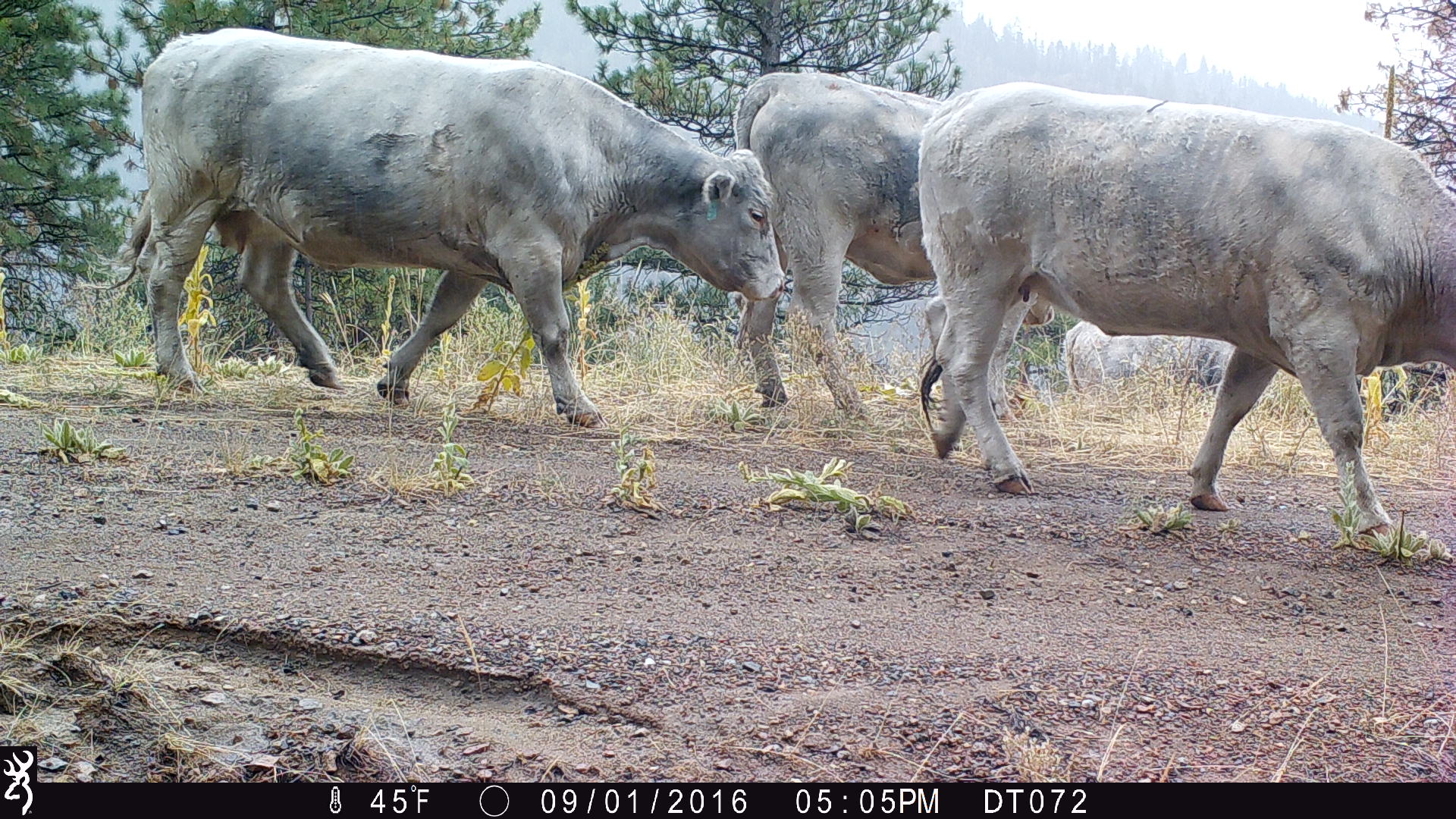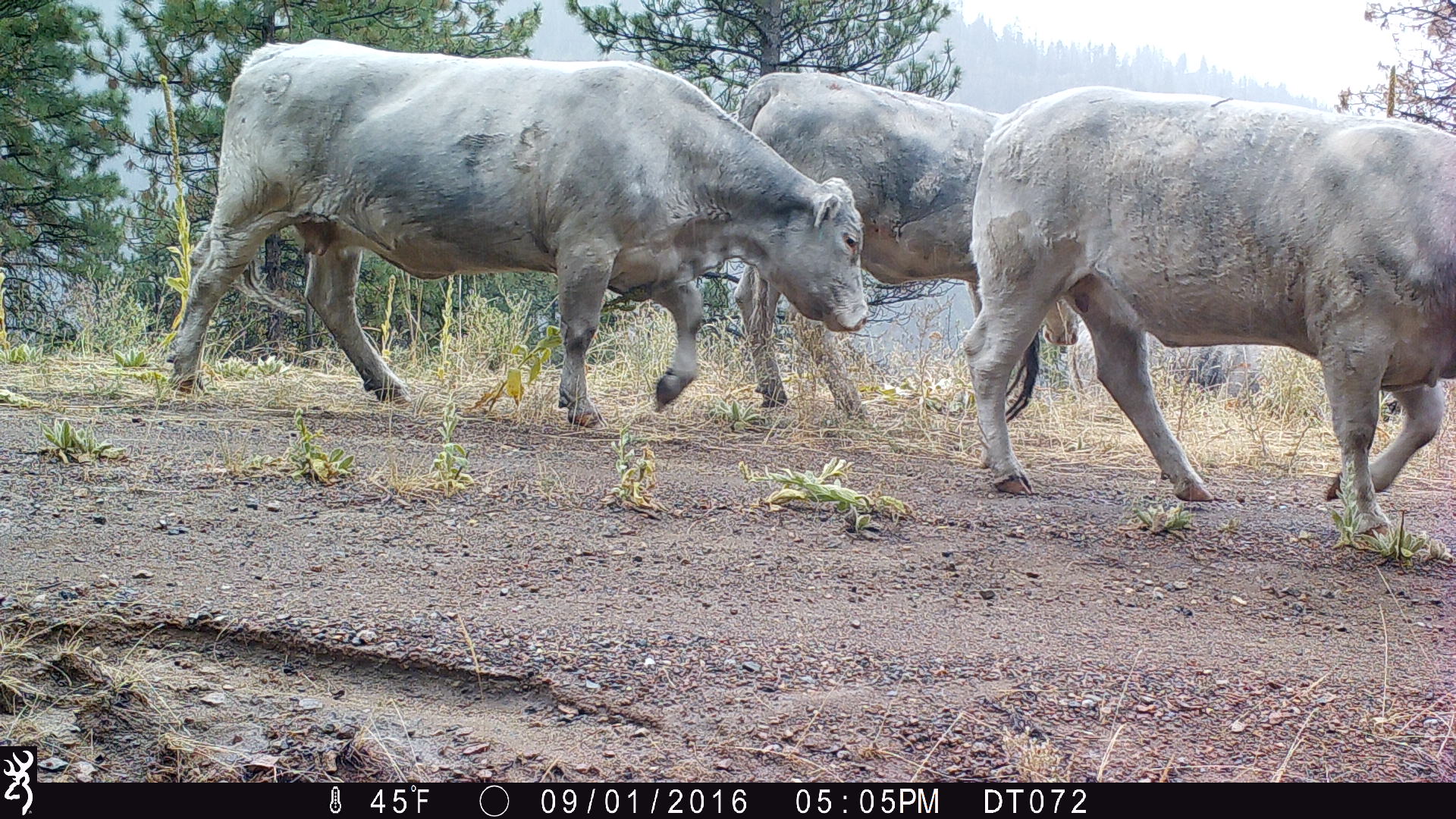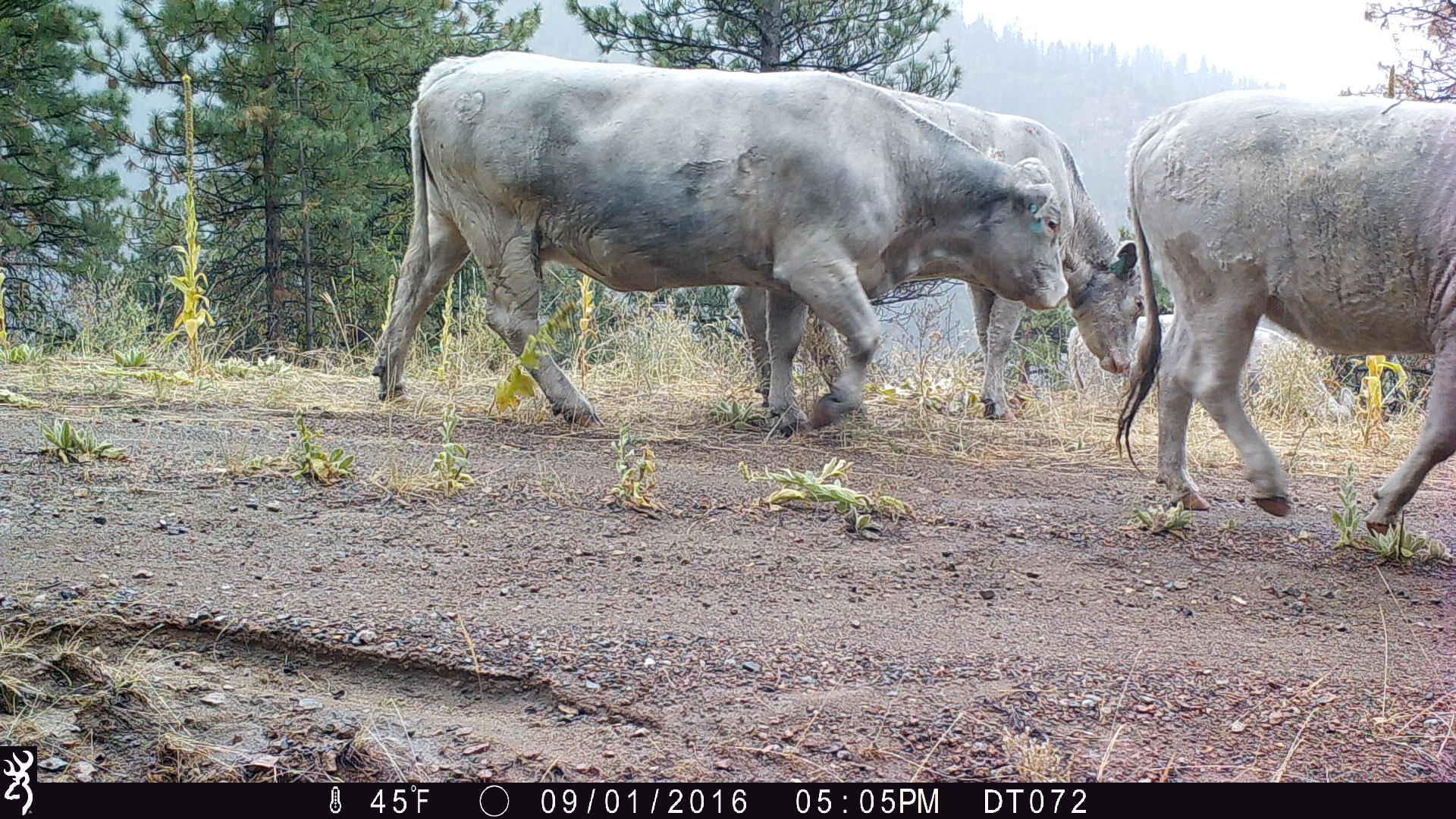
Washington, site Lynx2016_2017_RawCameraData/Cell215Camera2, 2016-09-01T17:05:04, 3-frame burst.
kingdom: Animalia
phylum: Chordata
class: Mammalia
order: Artiodactyla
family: Bovidae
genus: Bos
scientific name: Bos taurus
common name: domestic cattle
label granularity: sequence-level